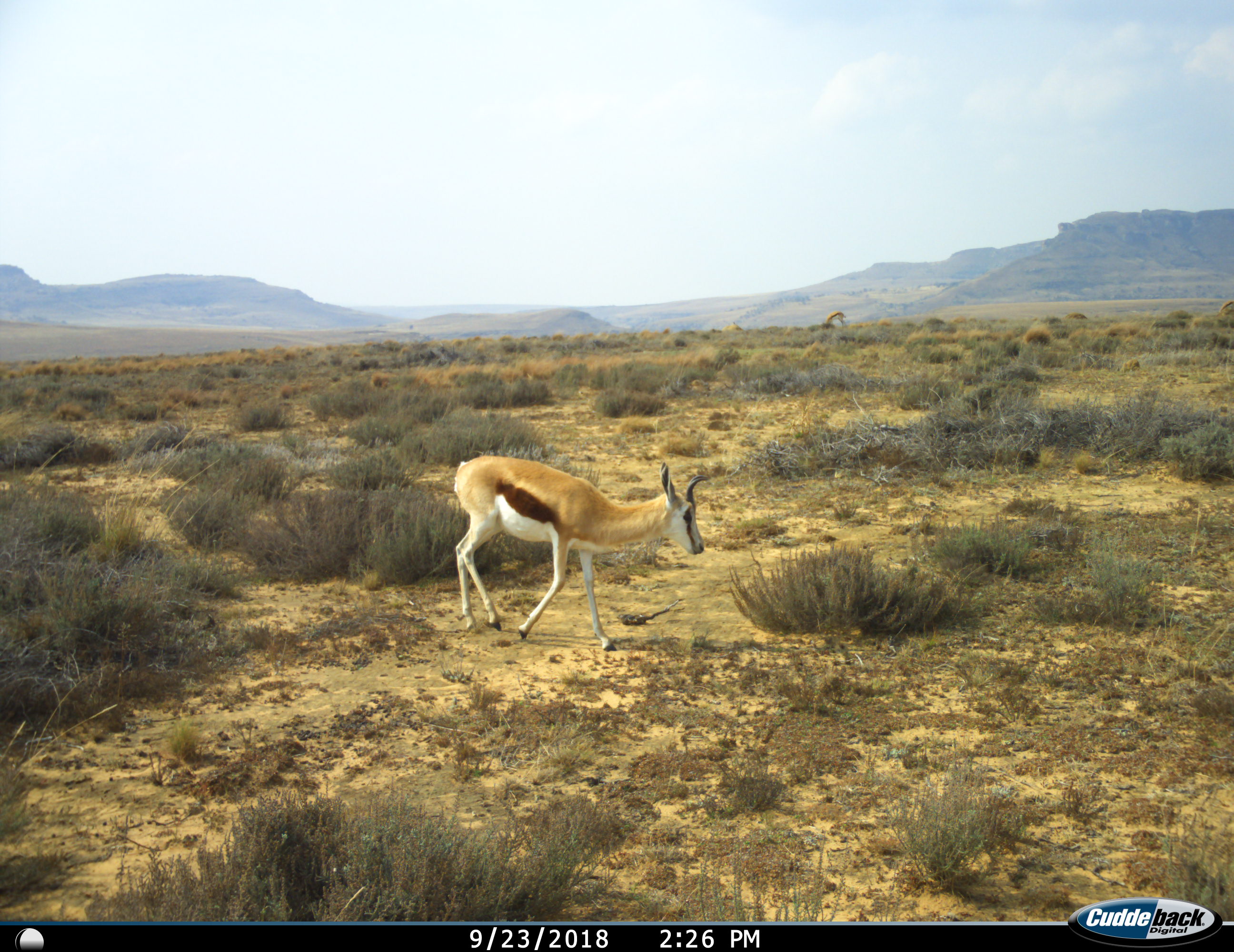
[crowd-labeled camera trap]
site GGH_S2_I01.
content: unidentified animal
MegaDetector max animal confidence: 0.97